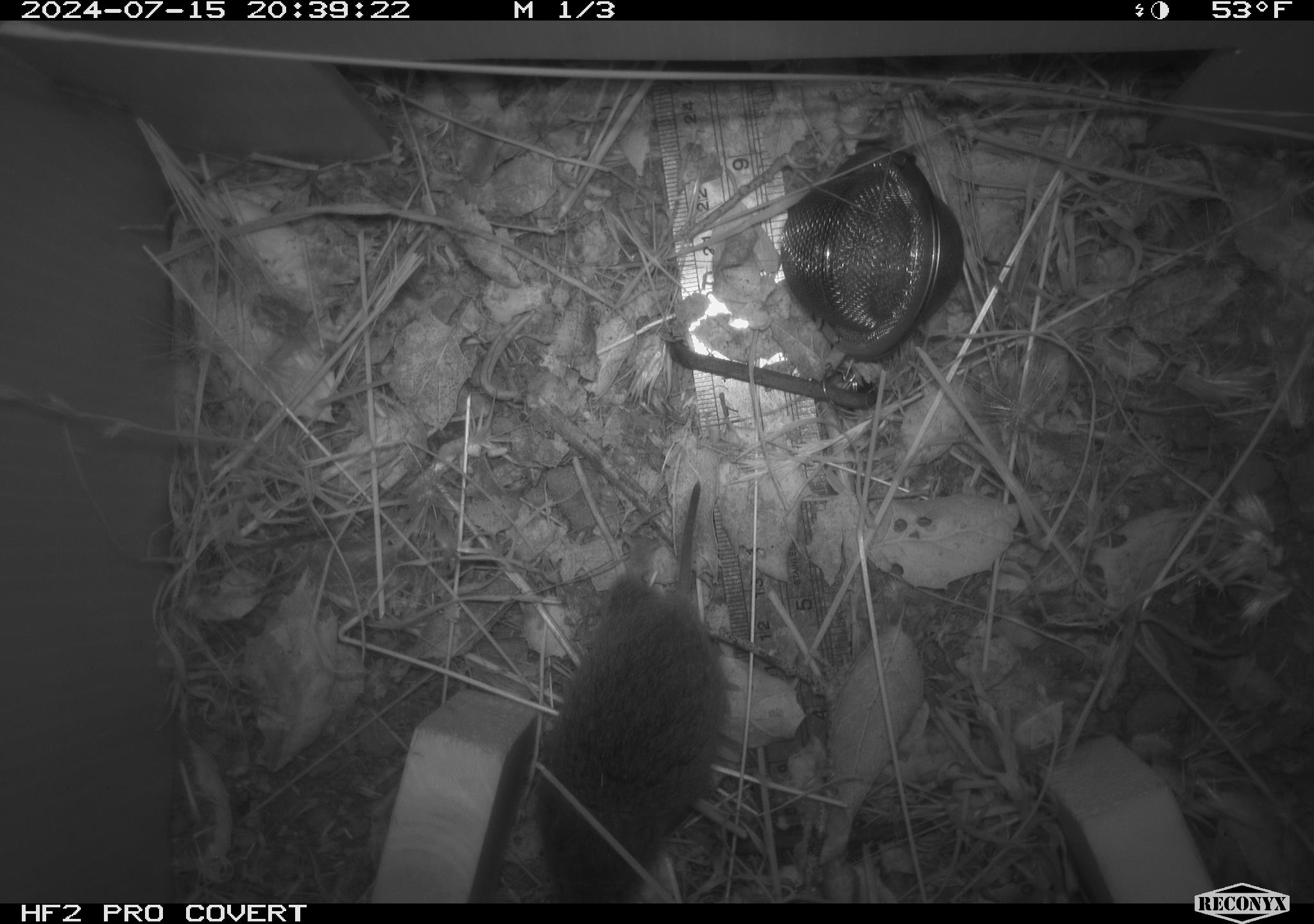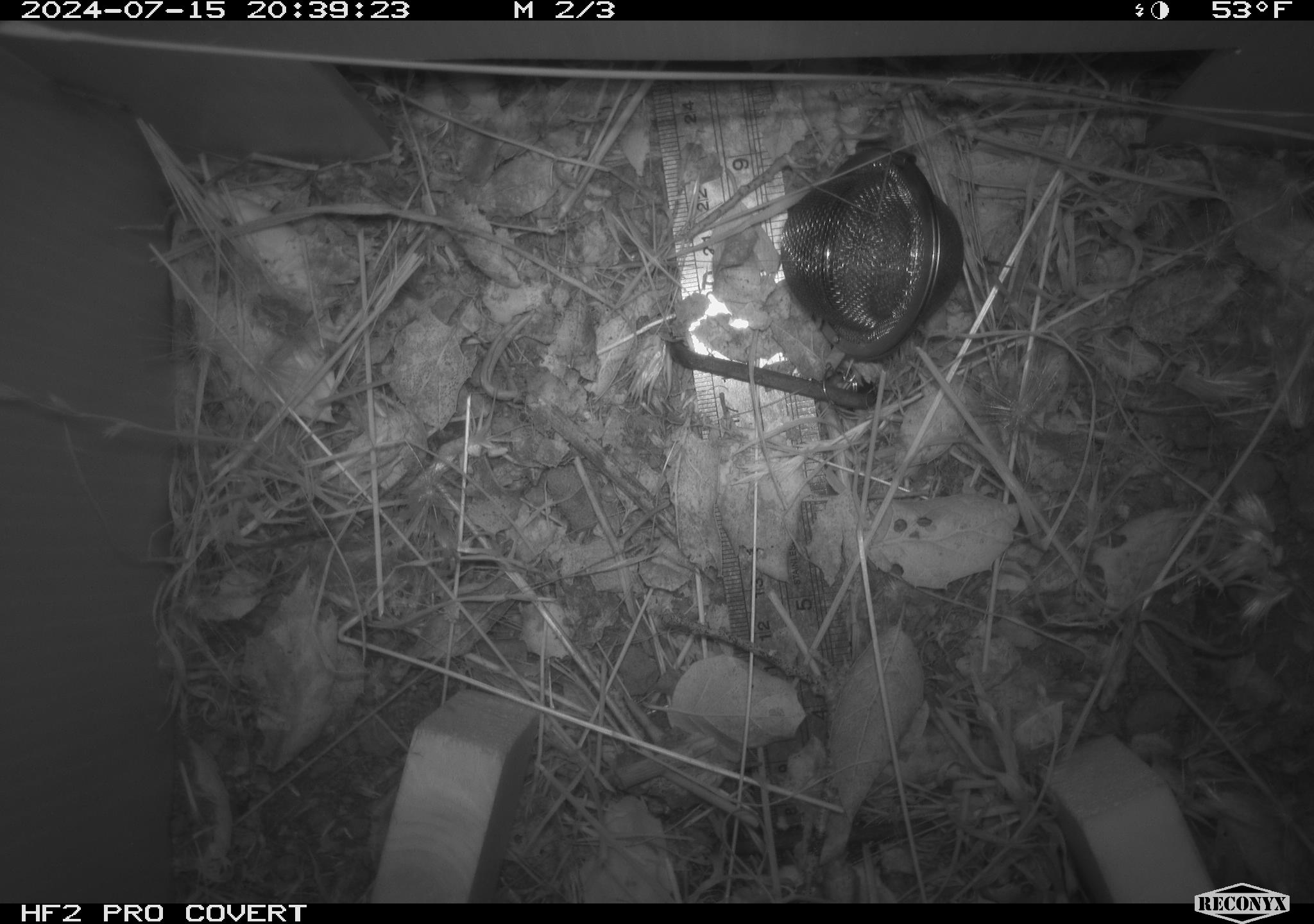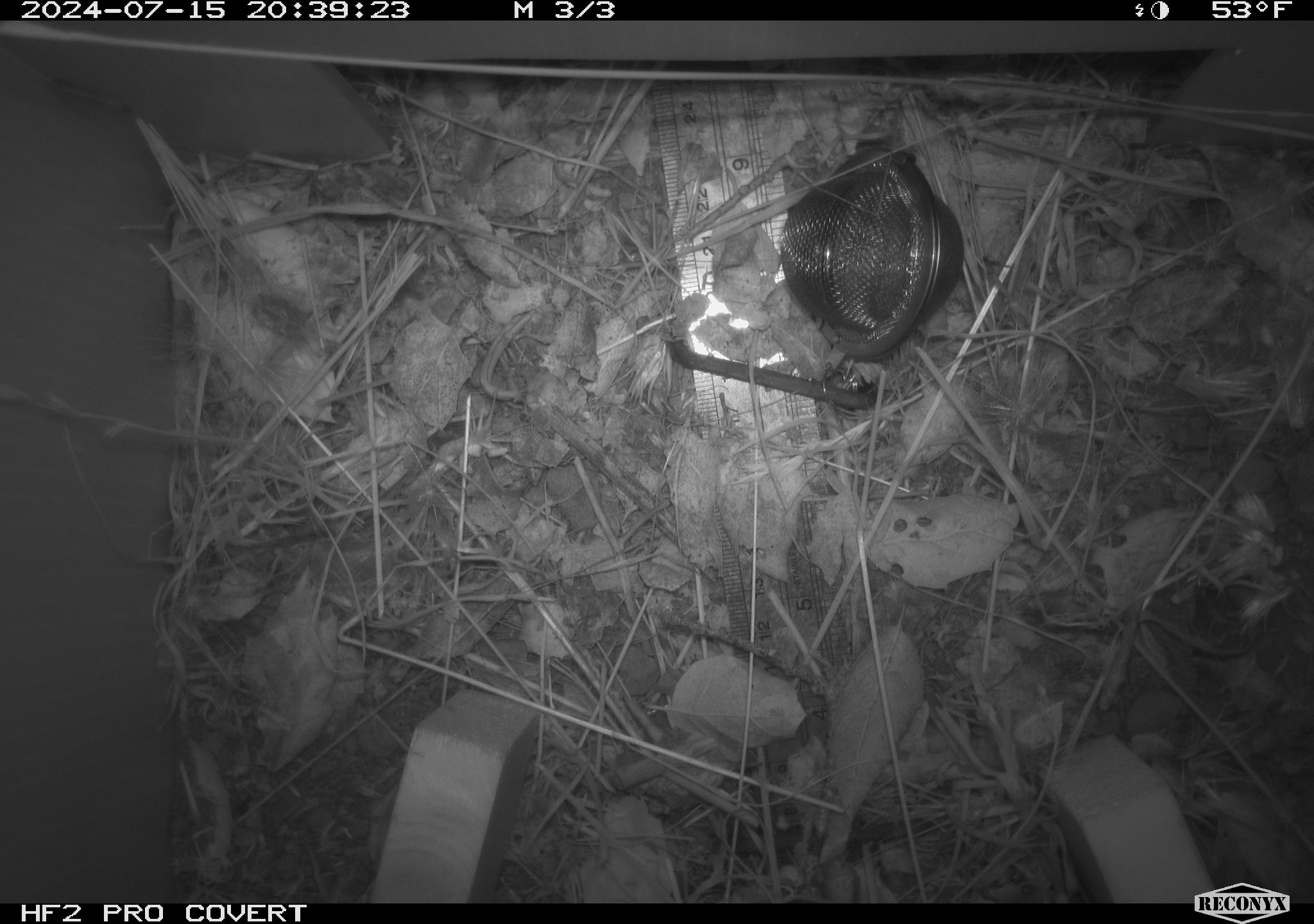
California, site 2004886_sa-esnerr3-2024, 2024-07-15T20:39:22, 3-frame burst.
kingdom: Animalia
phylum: Chordata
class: Mammalia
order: Rodentia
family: Cricetidae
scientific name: Cricetidae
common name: hamsters, voles, lemmings, and allies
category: cricetidae family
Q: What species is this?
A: Cricetidae family (hamsters, voles, lemmings, and allies) (Cricetidae).